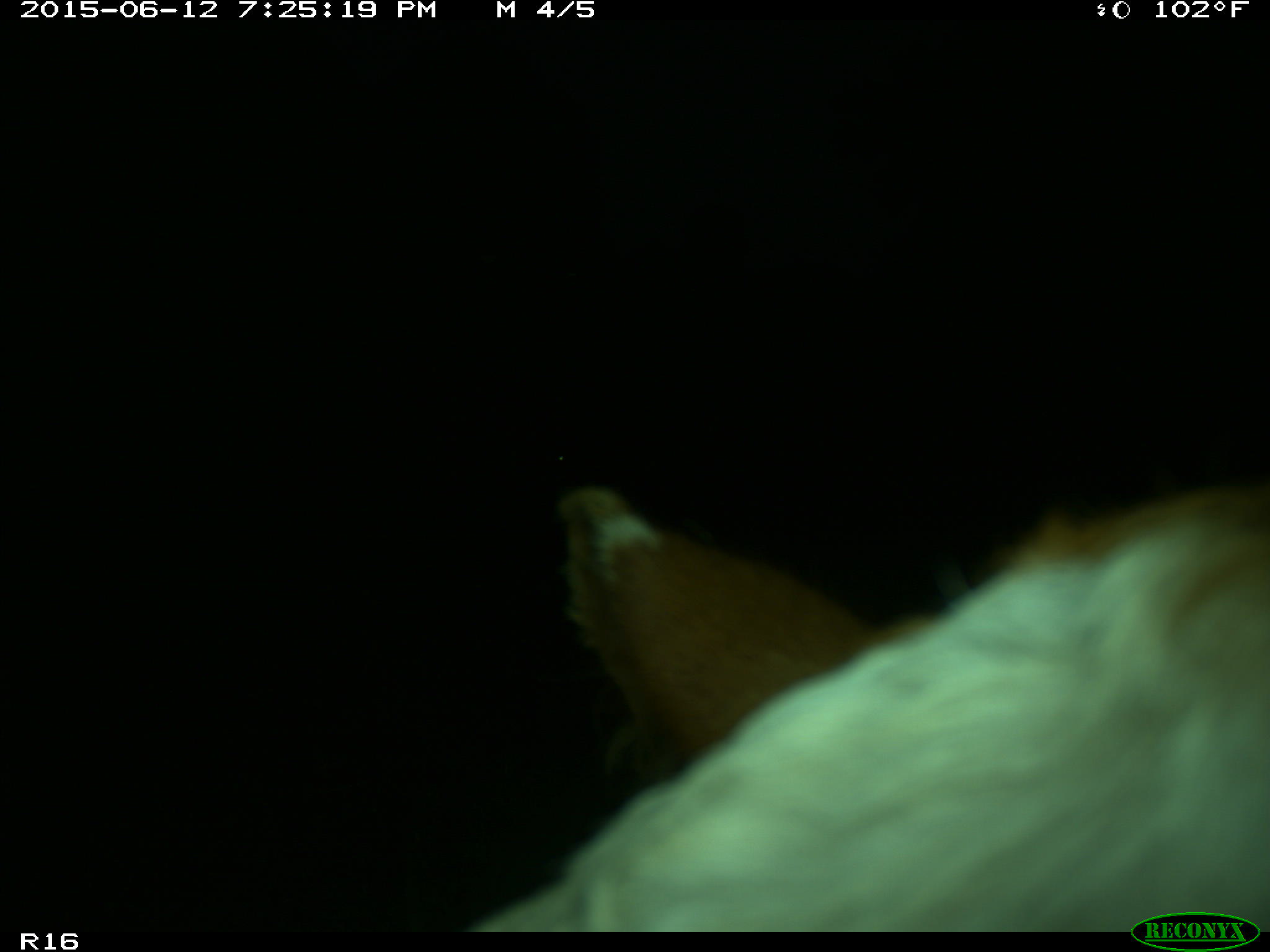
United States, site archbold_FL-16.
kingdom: Animalia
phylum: Chordata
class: Mammalia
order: Artiodactyla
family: Bovidae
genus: Bos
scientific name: Bos taurus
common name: domestic cow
Bos taurus (domestic cow).